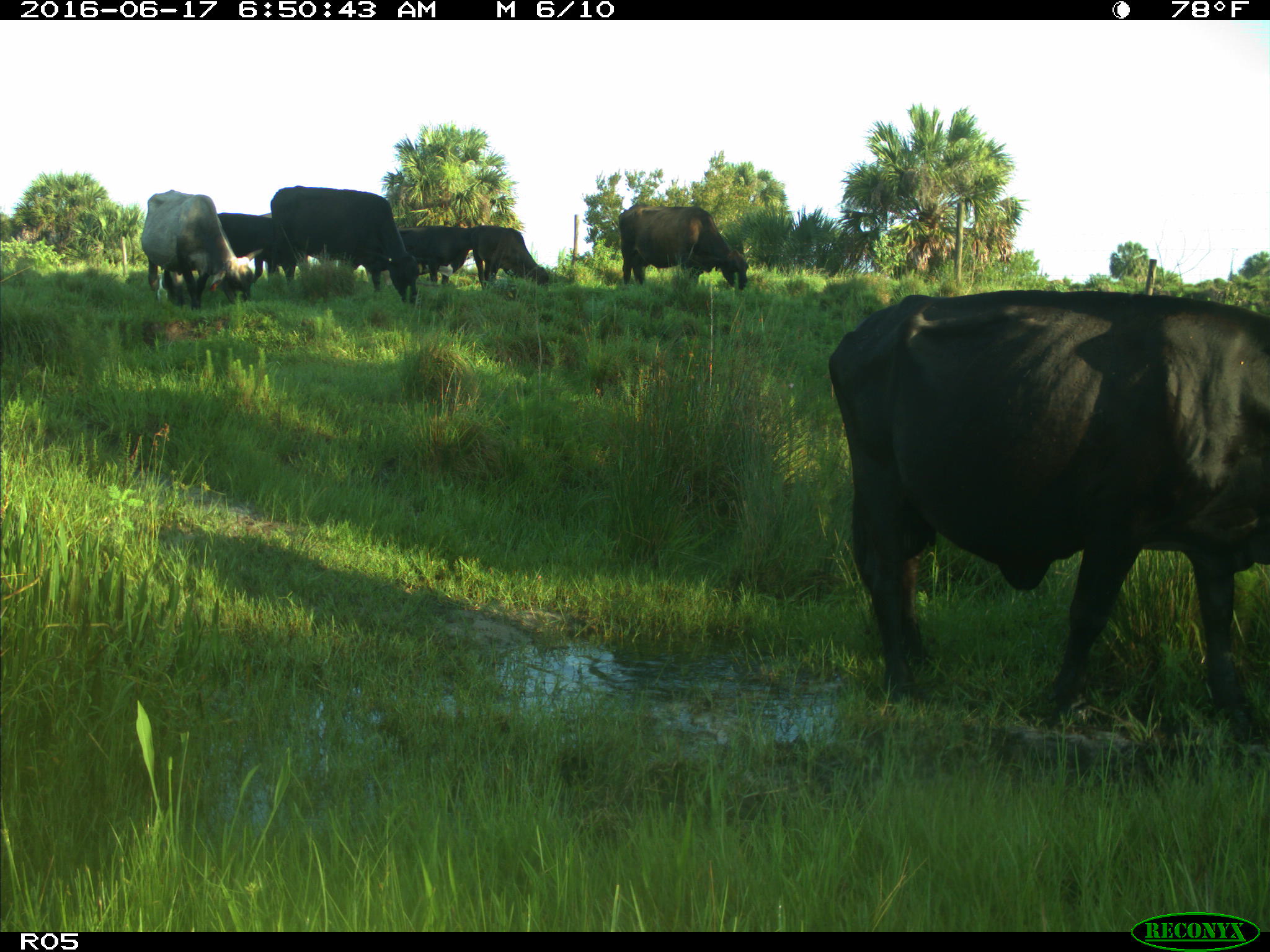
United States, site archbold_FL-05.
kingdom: Animalia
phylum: Chordata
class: Mammalia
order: Artiodactyla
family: Bovidae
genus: Bos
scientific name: Bos taurus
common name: domestic cow